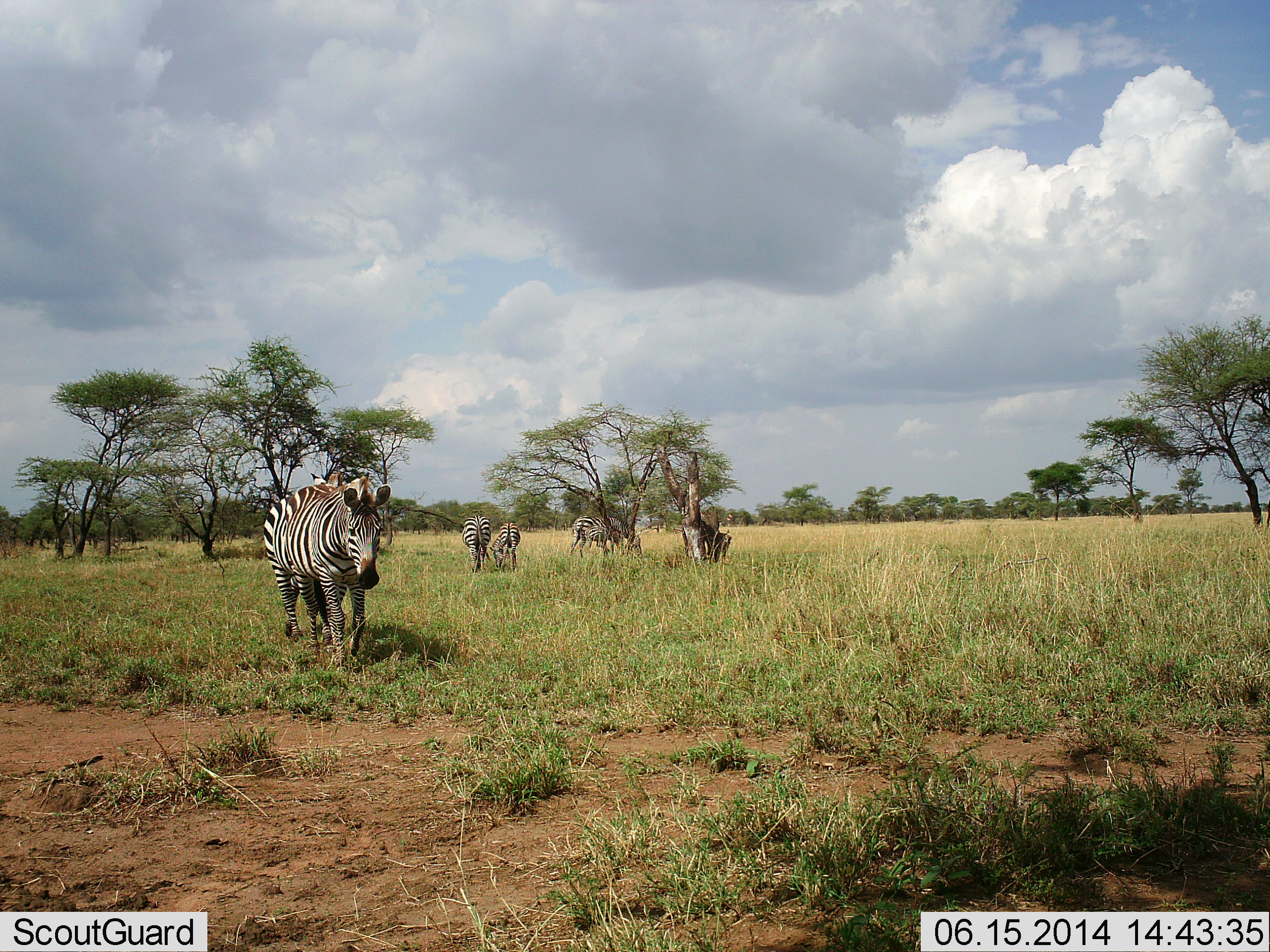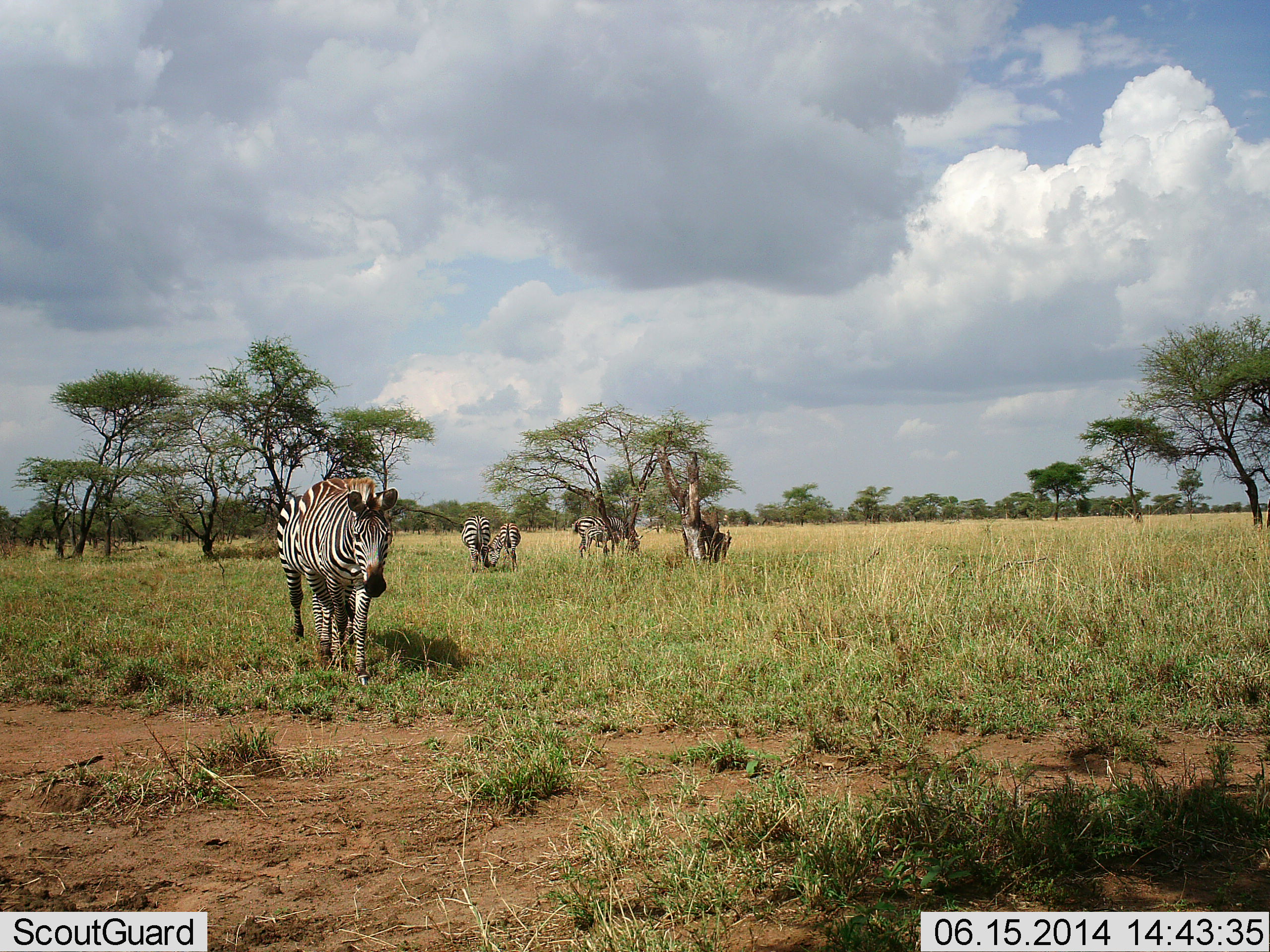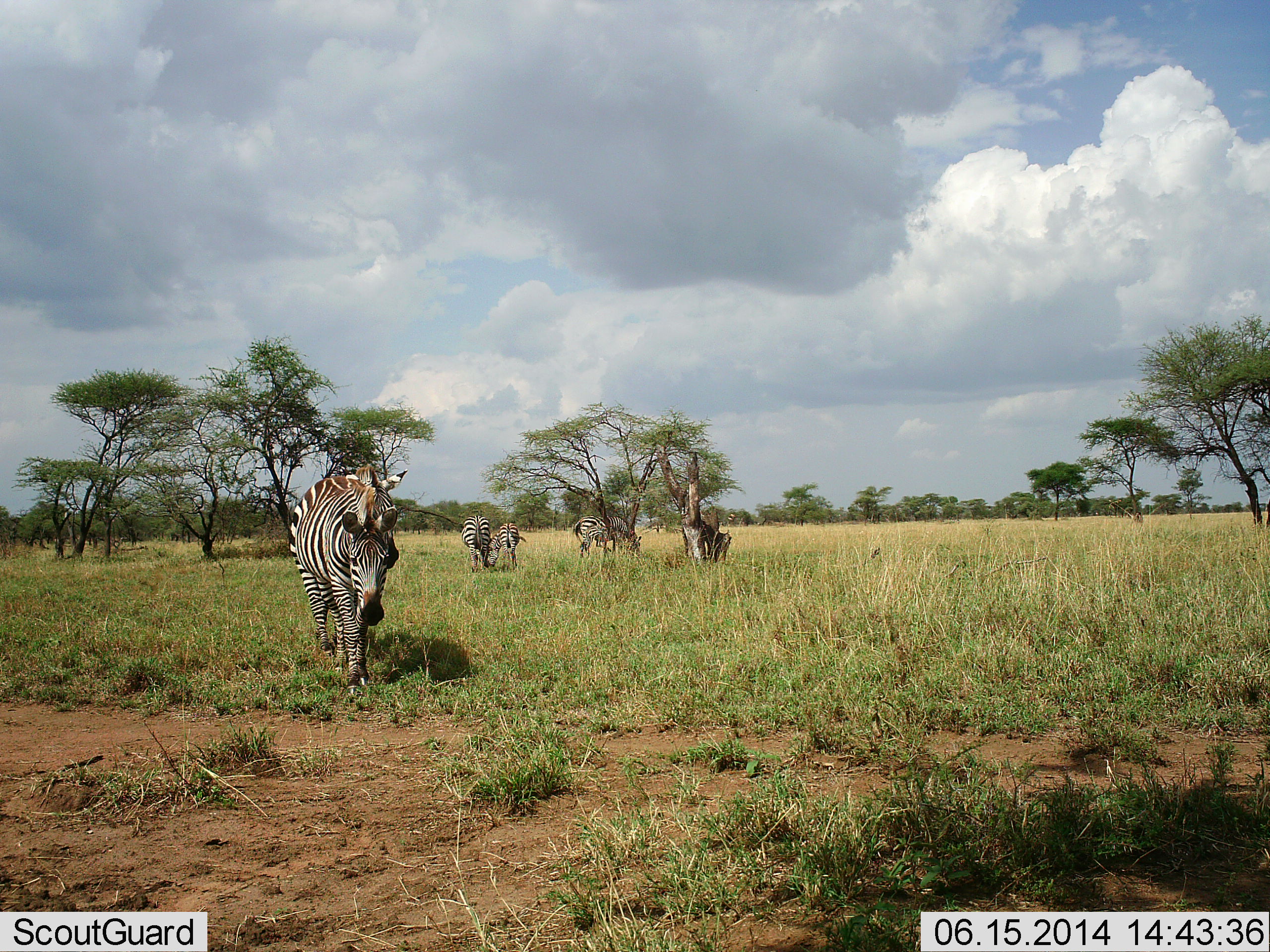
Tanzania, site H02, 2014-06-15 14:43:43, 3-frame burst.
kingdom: Animalia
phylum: Chordata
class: Mammalia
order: Perissodactyla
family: Equidae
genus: Equus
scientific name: Equus quagga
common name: plains zebra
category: zebra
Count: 5.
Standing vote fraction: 60%.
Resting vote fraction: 0%.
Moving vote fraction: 70%.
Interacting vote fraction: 10%.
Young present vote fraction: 10%.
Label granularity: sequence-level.